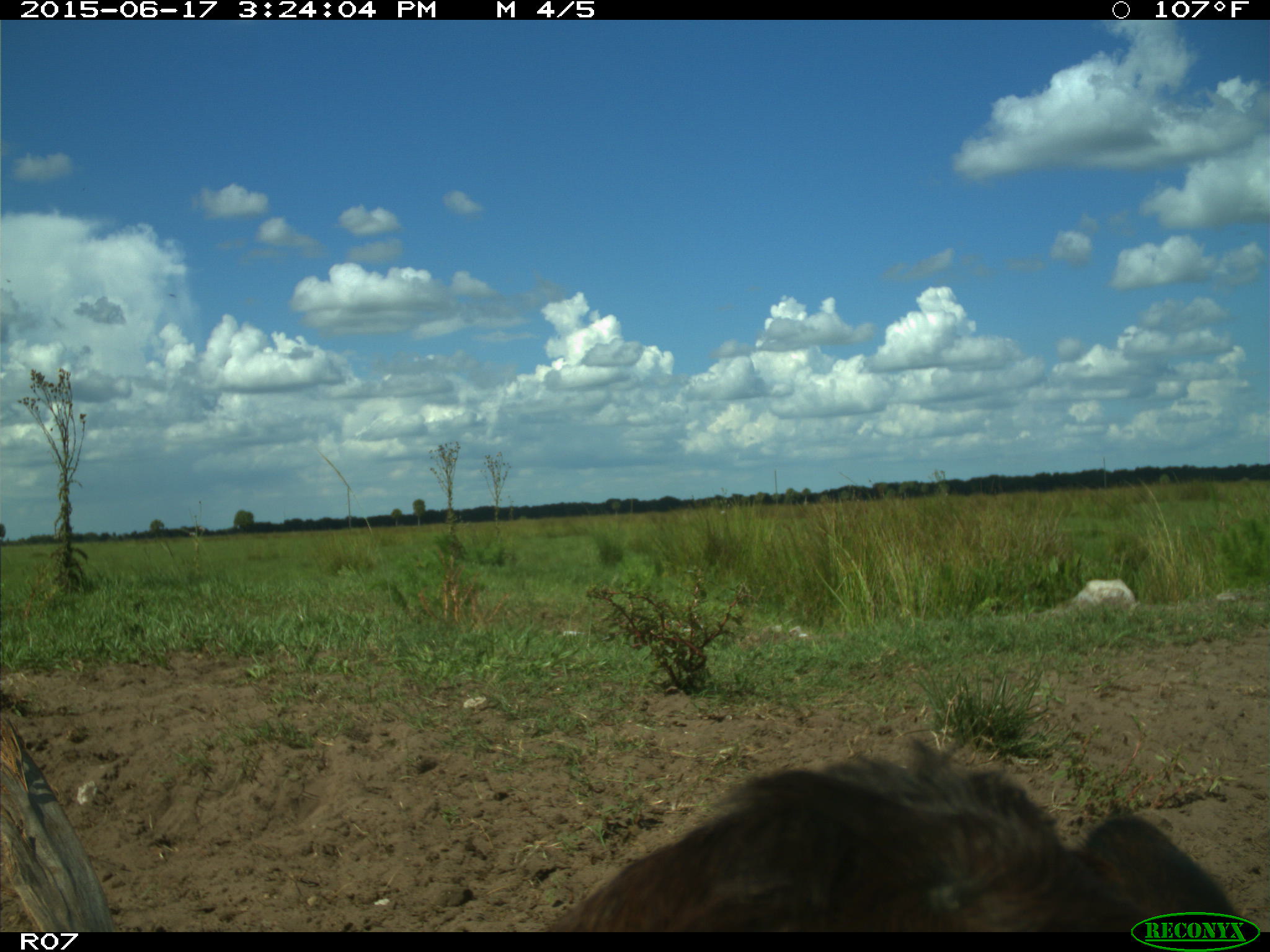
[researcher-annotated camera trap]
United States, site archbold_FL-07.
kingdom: Animalia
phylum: Chordata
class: Mammalia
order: Artiodactyla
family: Bovidae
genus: Bos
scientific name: Bos taurus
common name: domestic cow